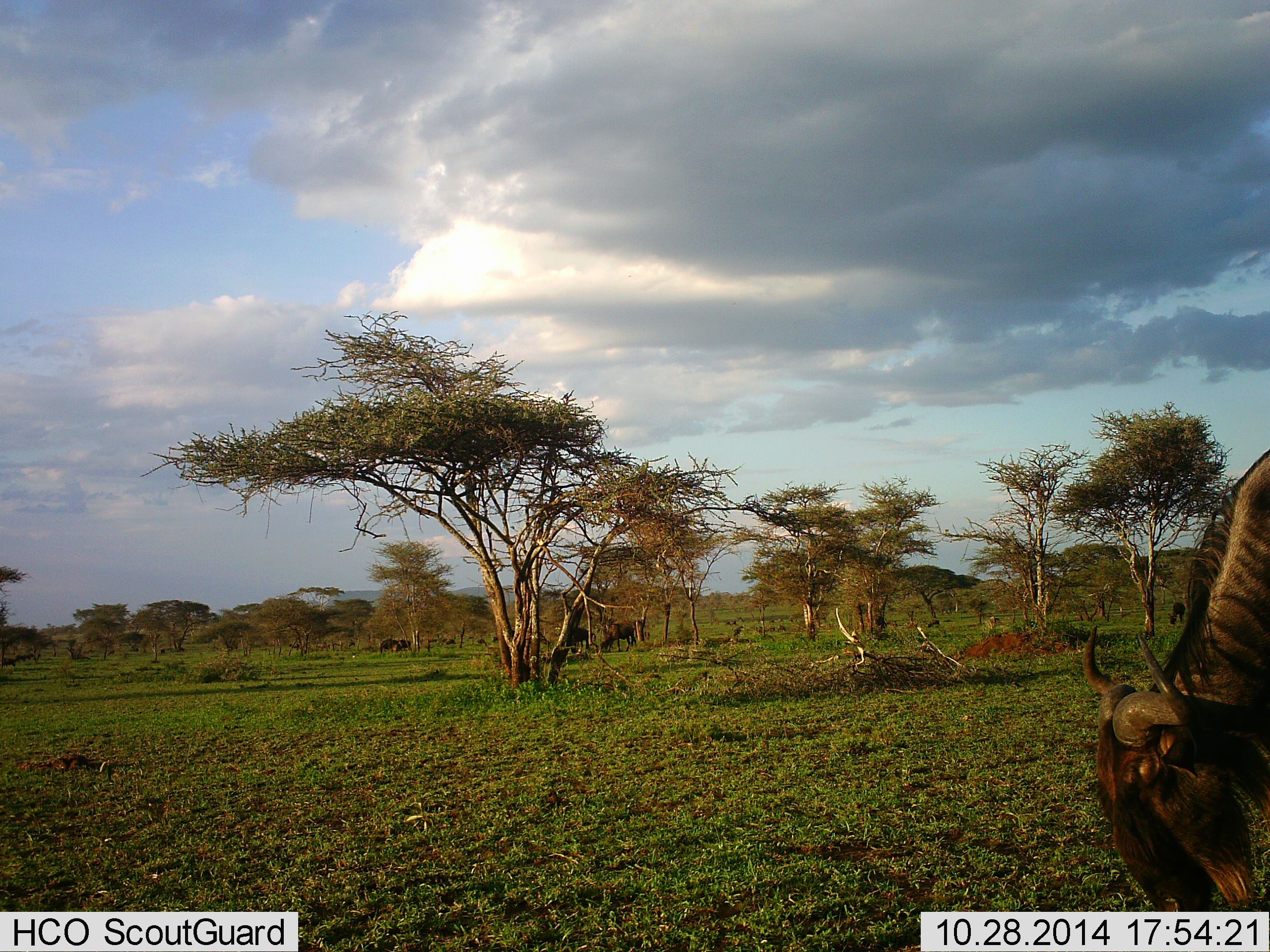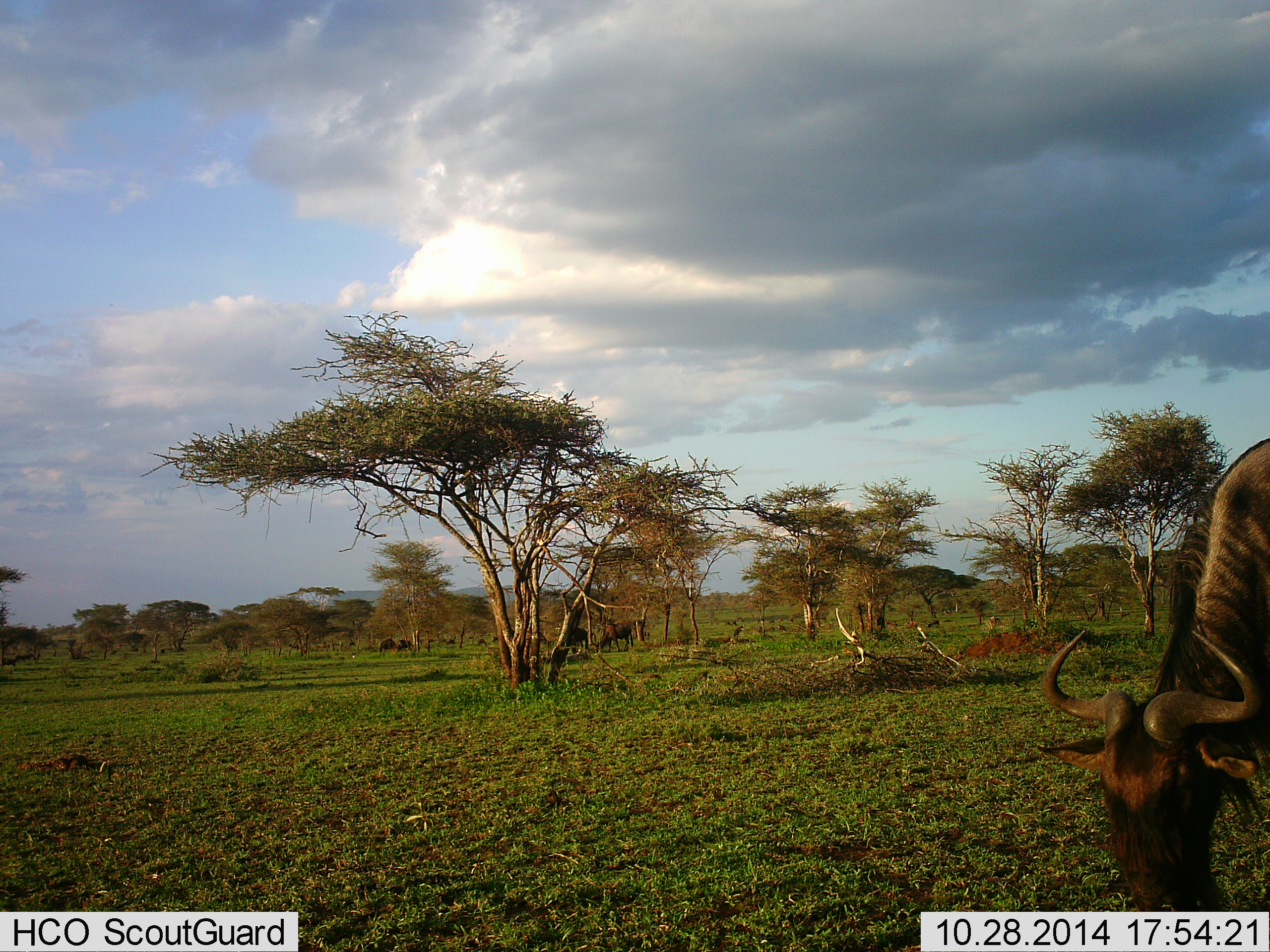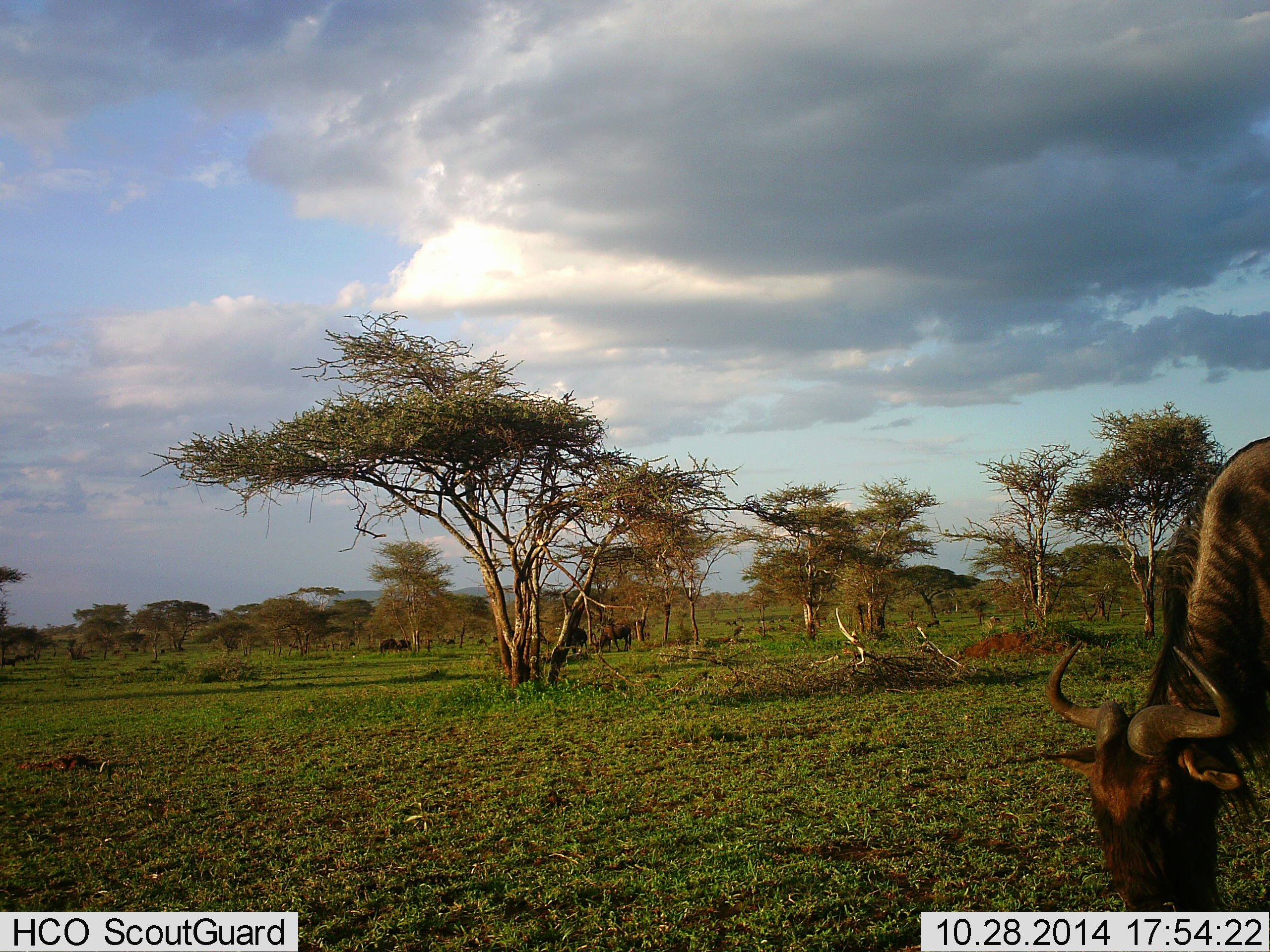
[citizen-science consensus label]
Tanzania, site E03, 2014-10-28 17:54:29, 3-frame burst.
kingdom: Animalia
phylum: Chordata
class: Mammalia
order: Artiodactyla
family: Bovidae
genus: Connochaetes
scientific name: Connochaetes taurinus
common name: blue wildebeest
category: wildebeest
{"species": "wildebeest (blue wildebeest) (Connochaetes taurinus)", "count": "2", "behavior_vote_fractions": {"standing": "10%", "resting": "0%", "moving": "30%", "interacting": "0%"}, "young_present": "0%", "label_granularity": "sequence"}